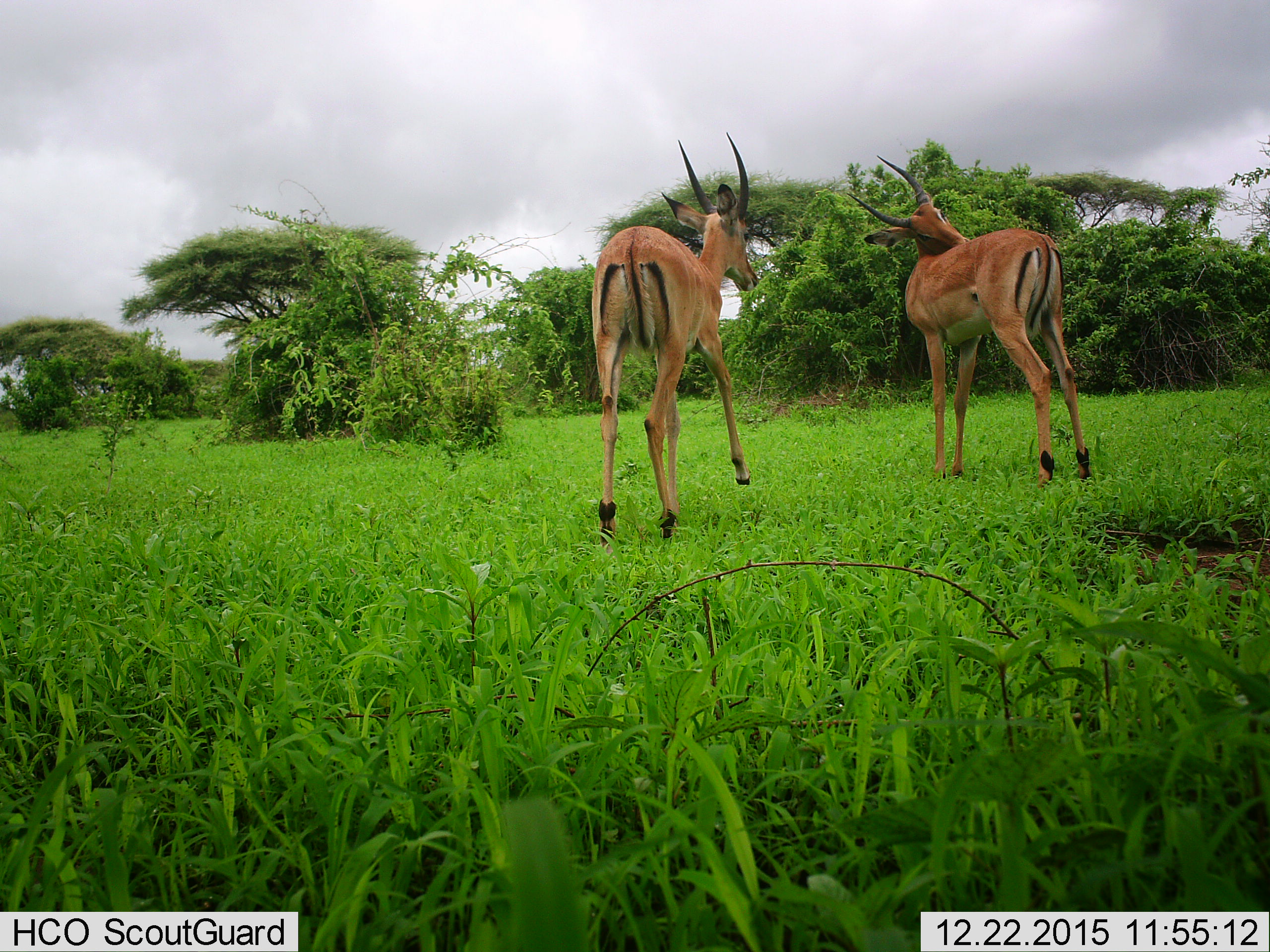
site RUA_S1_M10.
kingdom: Animalia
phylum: Chordata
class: Mammalia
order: Artiodactyla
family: Bovidae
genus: Aepyceros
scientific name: Aepyceros melampus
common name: impala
Impala (Aepyceros melampus), count 2. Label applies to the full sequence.